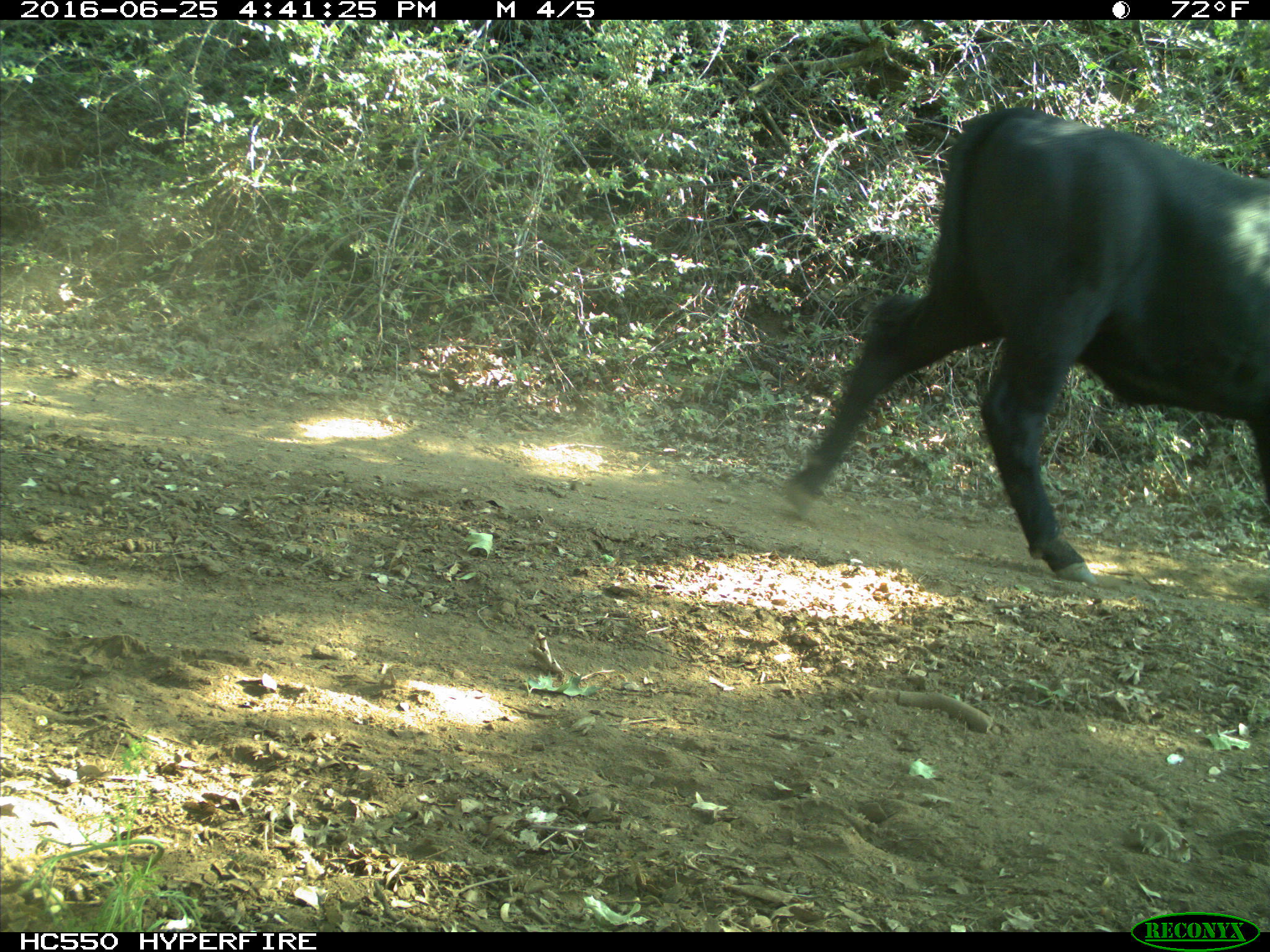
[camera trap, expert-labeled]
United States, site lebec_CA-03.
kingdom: Animalia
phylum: Chordata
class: Mammalia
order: Artiodactyla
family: Bovidae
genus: Bos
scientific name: Bos taurus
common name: domestic cow